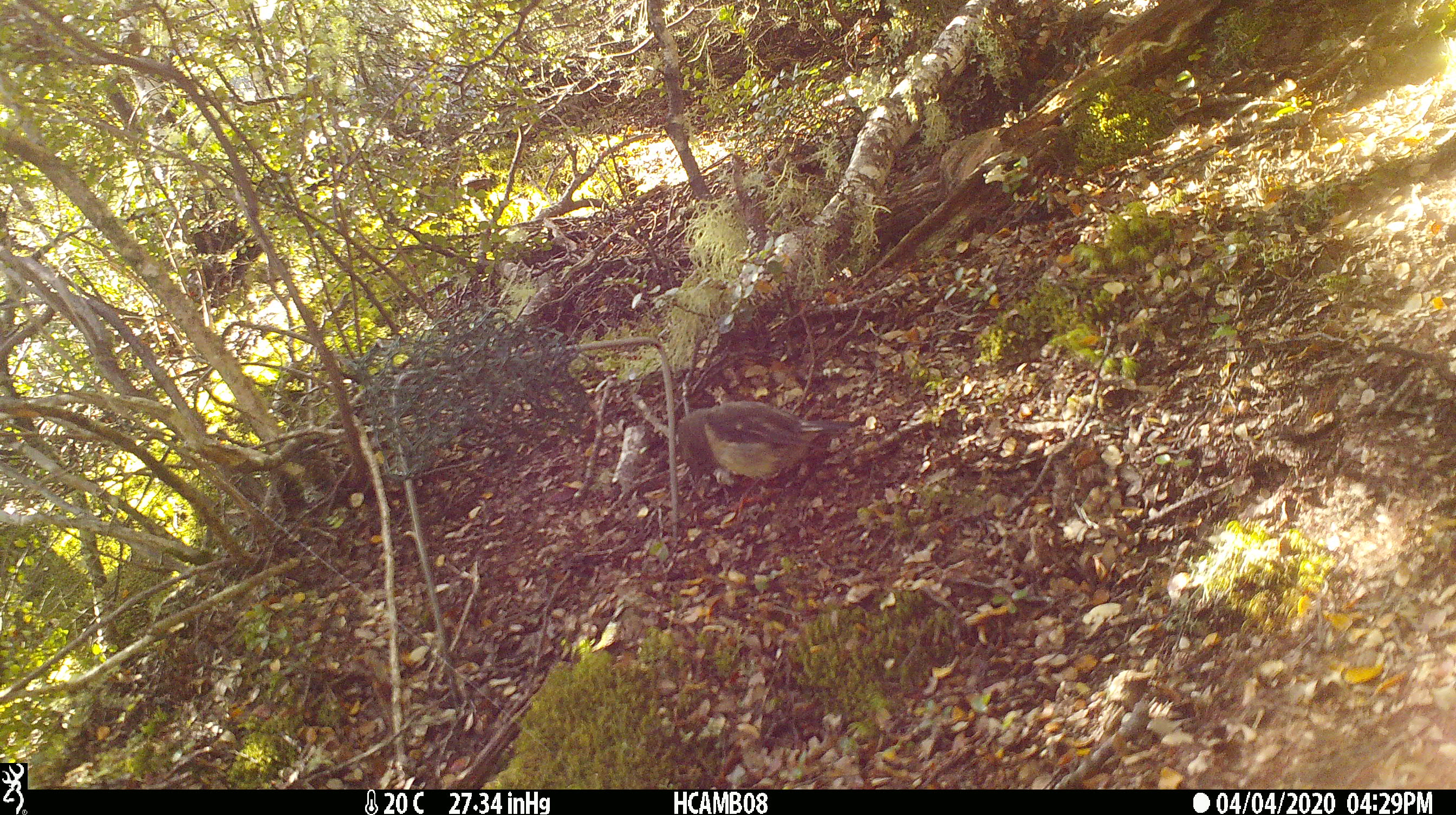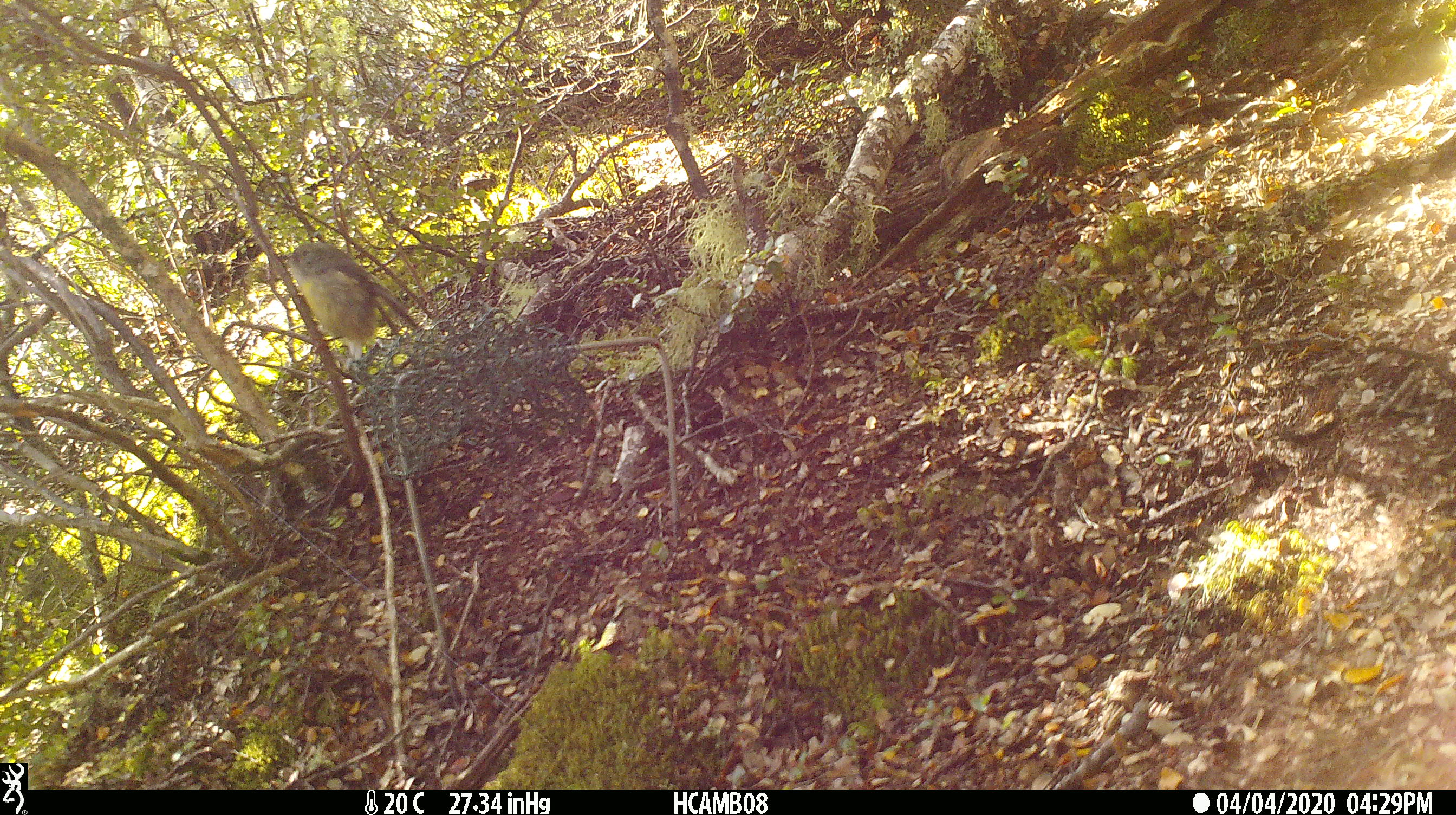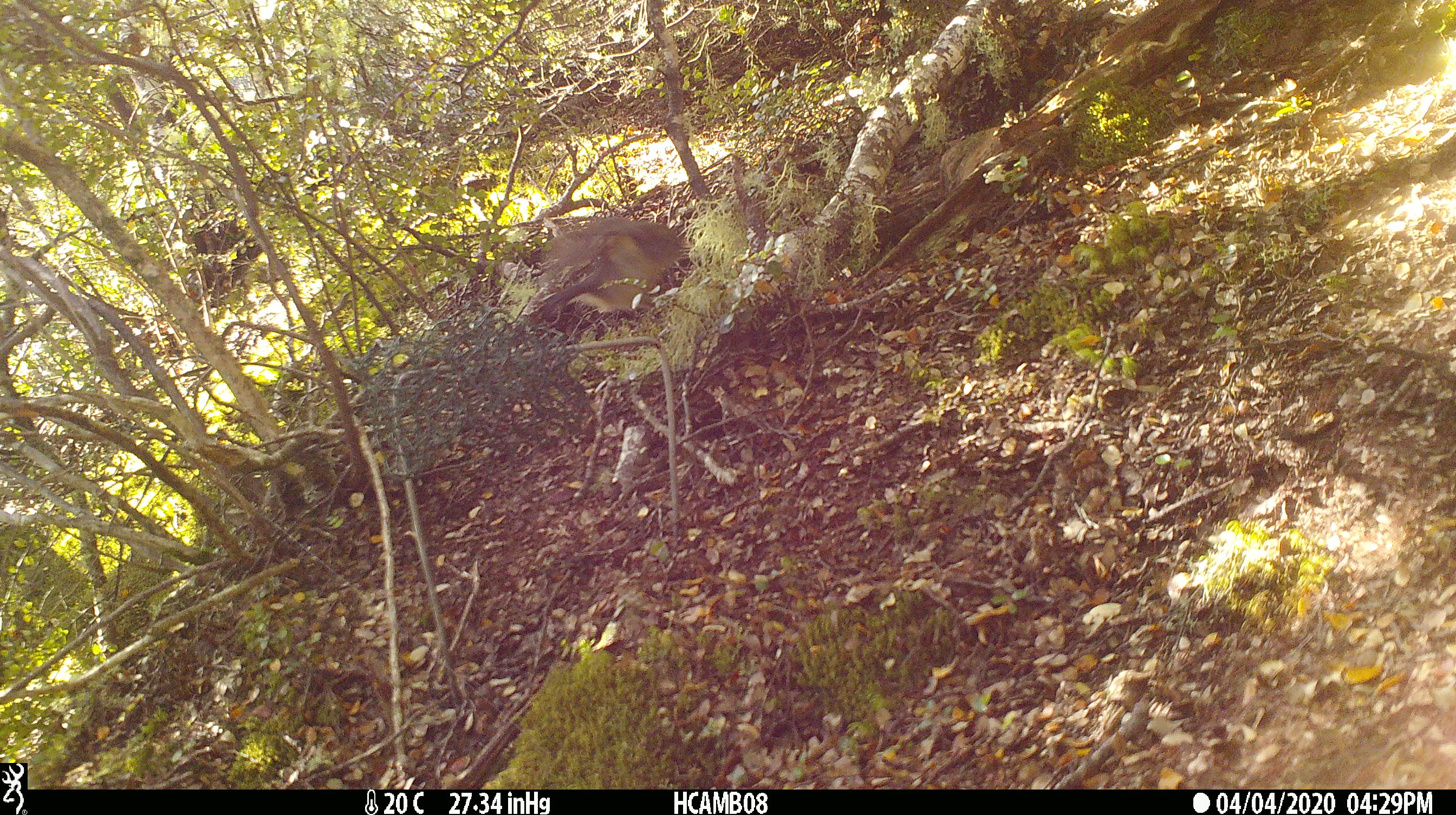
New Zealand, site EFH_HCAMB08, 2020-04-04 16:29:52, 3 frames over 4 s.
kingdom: Animalia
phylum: Chordata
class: Aves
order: Passeriformes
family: Petroicidae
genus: Petroica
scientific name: Petroica macrocephala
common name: tomtit